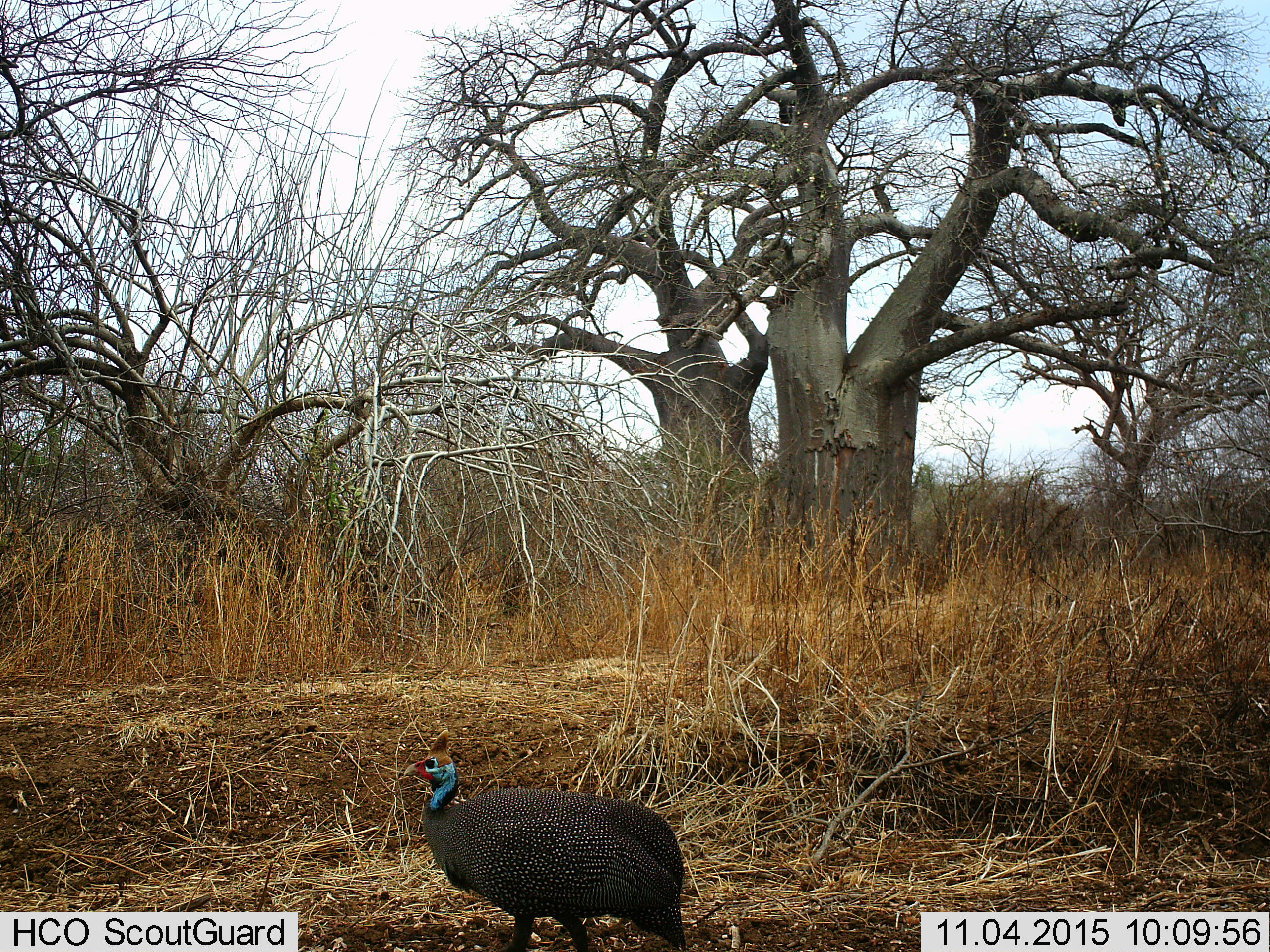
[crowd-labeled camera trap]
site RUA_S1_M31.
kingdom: Animalia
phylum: Chordata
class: Aves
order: Galliformes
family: Numididae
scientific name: Numididae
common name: guineafowl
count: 1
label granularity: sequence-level